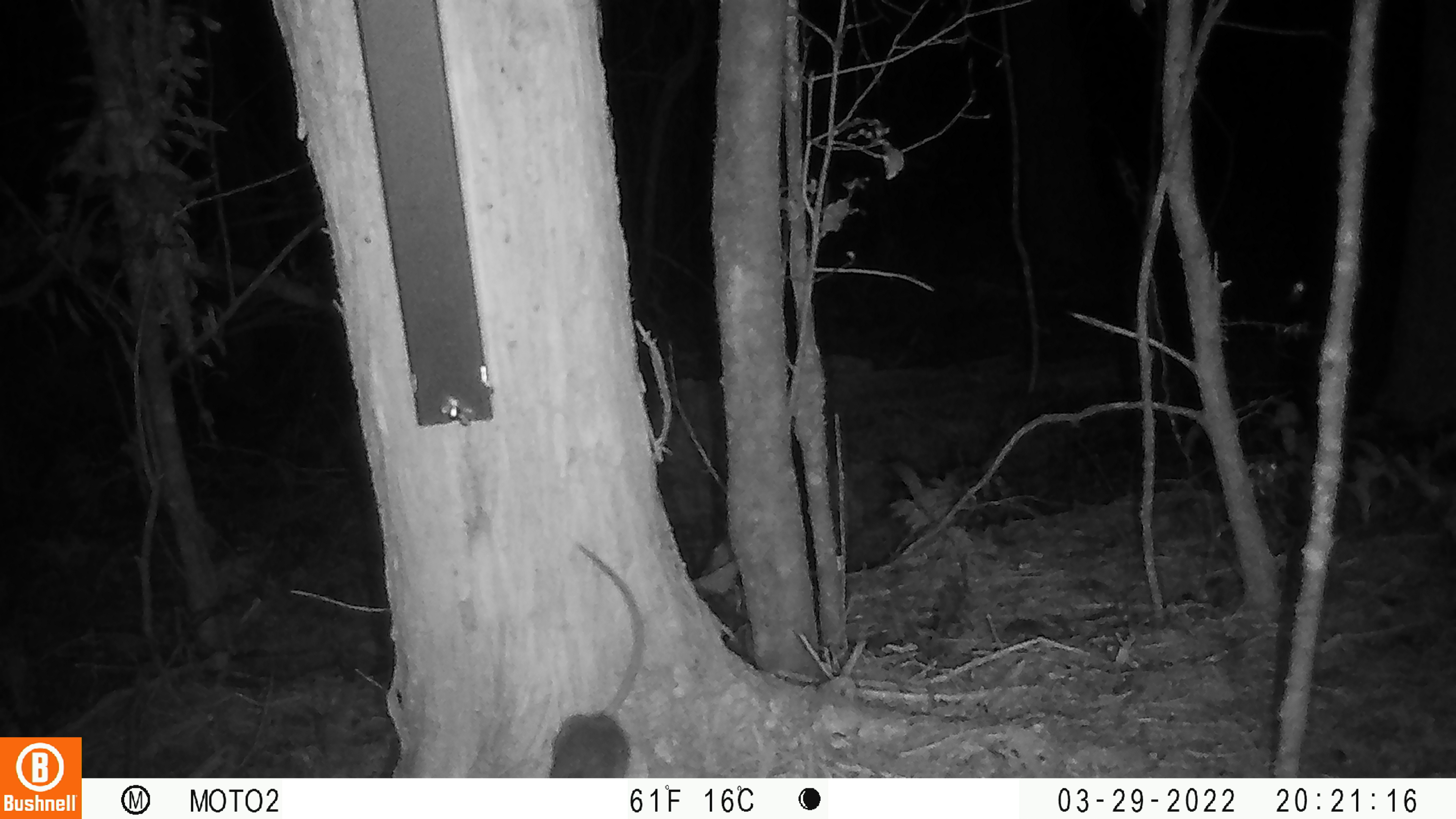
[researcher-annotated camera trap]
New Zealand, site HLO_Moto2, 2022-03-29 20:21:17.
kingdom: Animalia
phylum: Chordata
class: Mammalia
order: Rodentia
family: Muridae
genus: Rattus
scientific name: Rattus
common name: rat